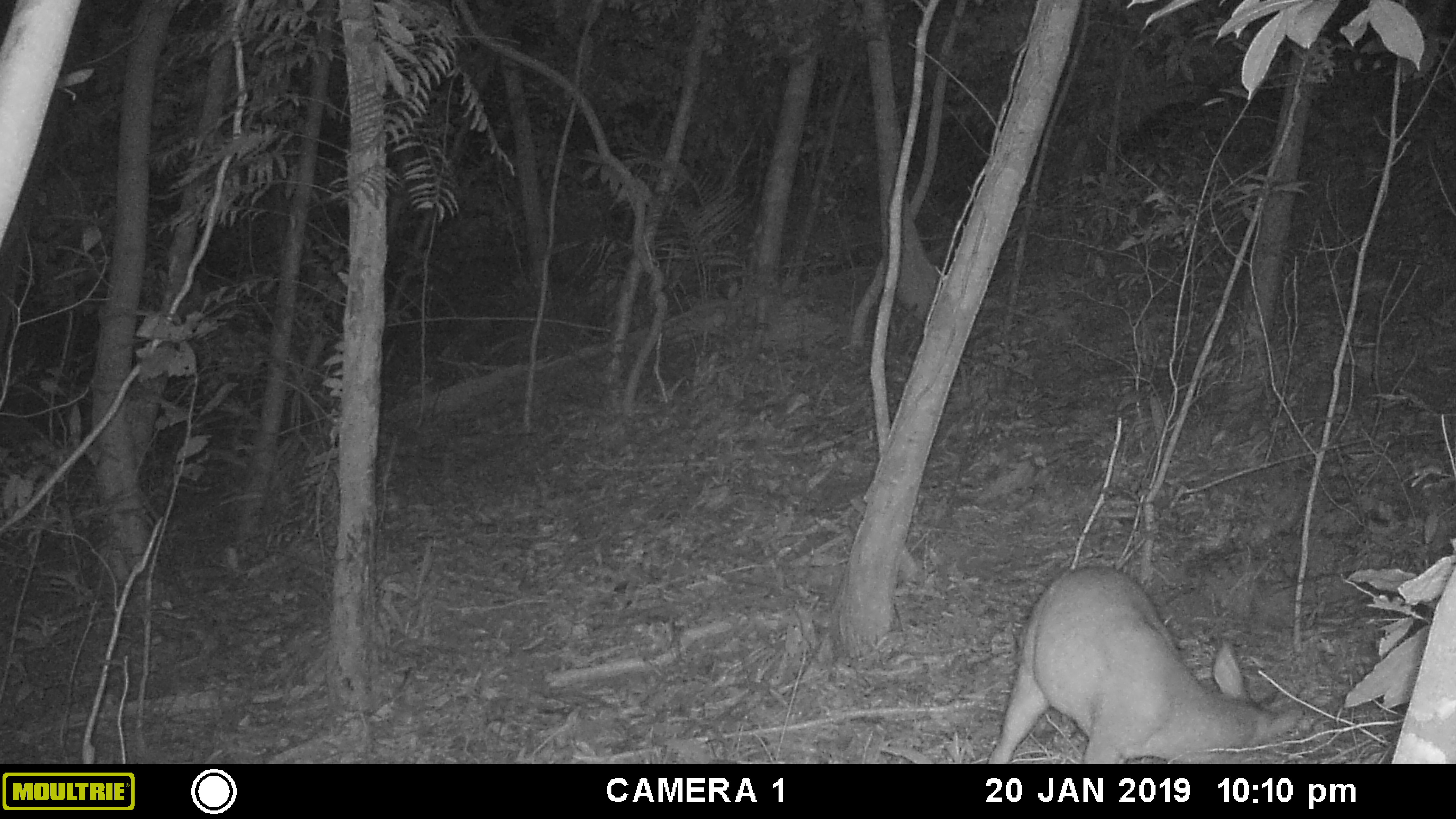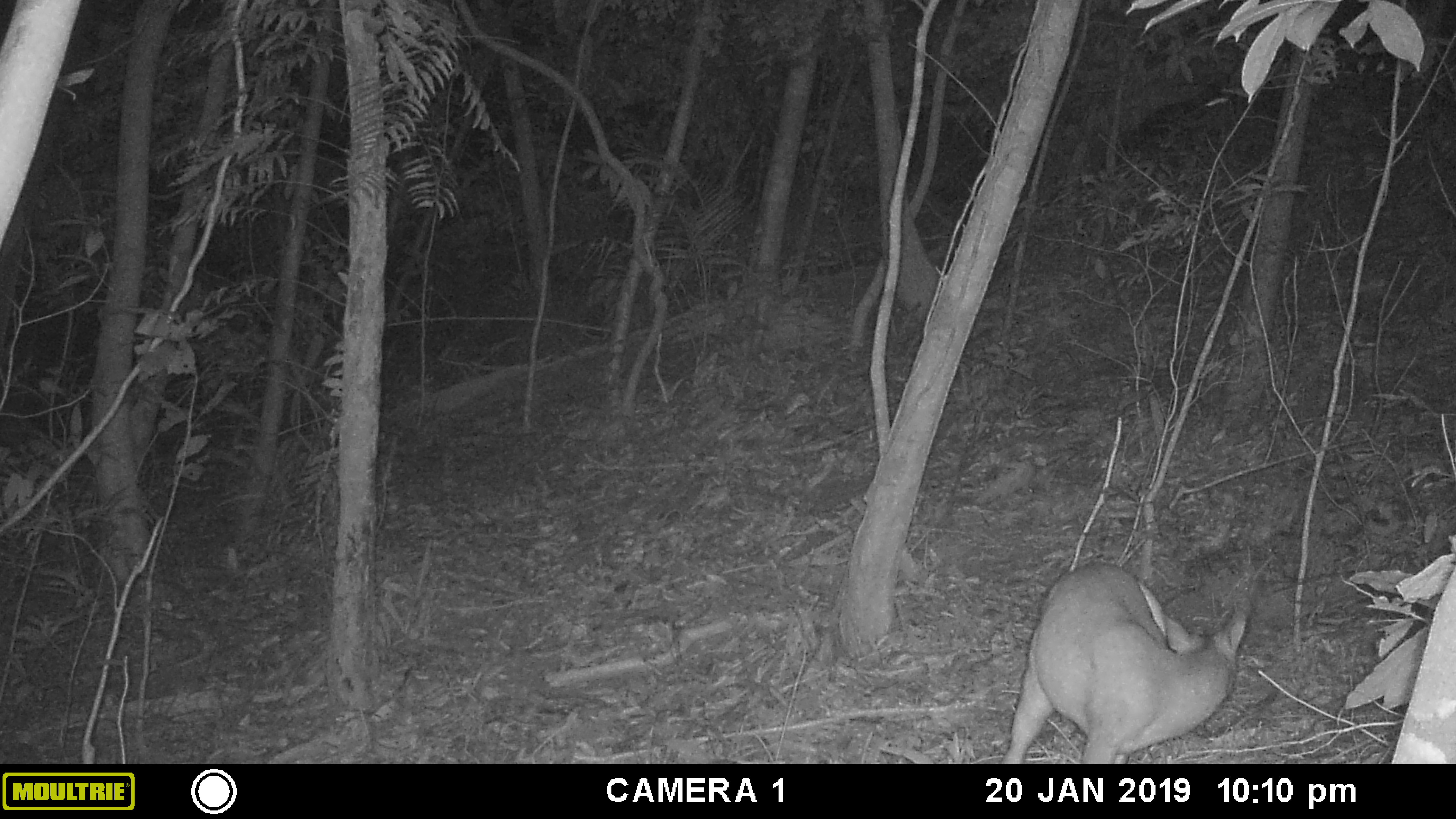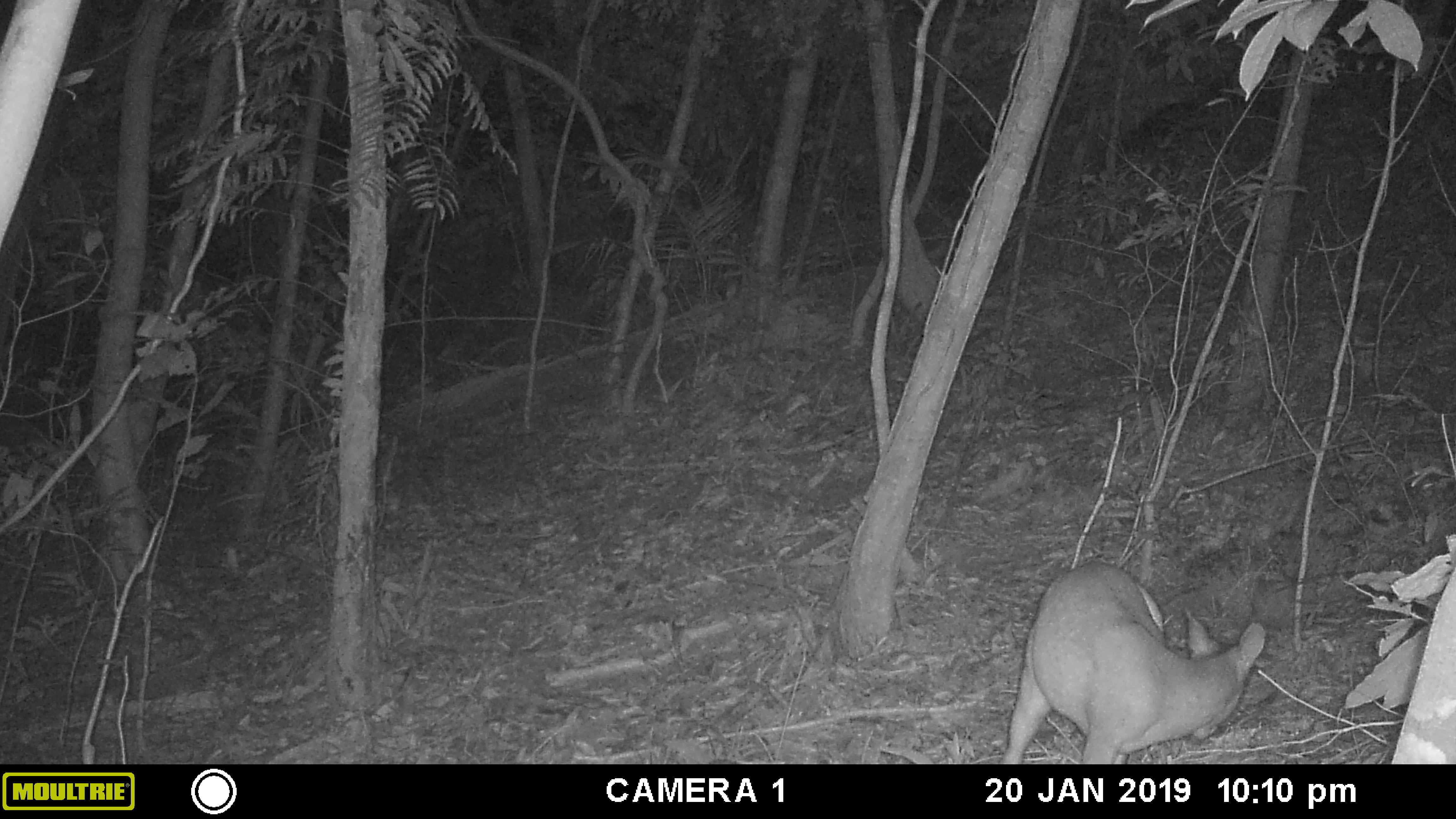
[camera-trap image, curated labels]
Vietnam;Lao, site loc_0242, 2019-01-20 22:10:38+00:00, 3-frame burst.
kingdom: Animalia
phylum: Chordata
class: Mammalia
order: Artiodactyla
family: Cervidae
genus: Muntiacus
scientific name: Muntiacus vuquangensis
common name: large-antlered muntjac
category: large antlered muntjac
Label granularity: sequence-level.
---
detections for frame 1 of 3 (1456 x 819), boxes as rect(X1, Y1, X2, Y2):
large antlered muntjac: rect(986, 564, 1305, 764)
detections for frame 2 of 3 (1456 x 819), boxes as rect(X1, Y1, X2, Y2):
large antlered muntjac: rect(998, 560, 1247, 763)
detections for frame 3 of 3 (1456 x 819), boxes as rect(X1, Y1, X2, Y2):
large antlered muntjac: rect(999, 560, 1266, 763)